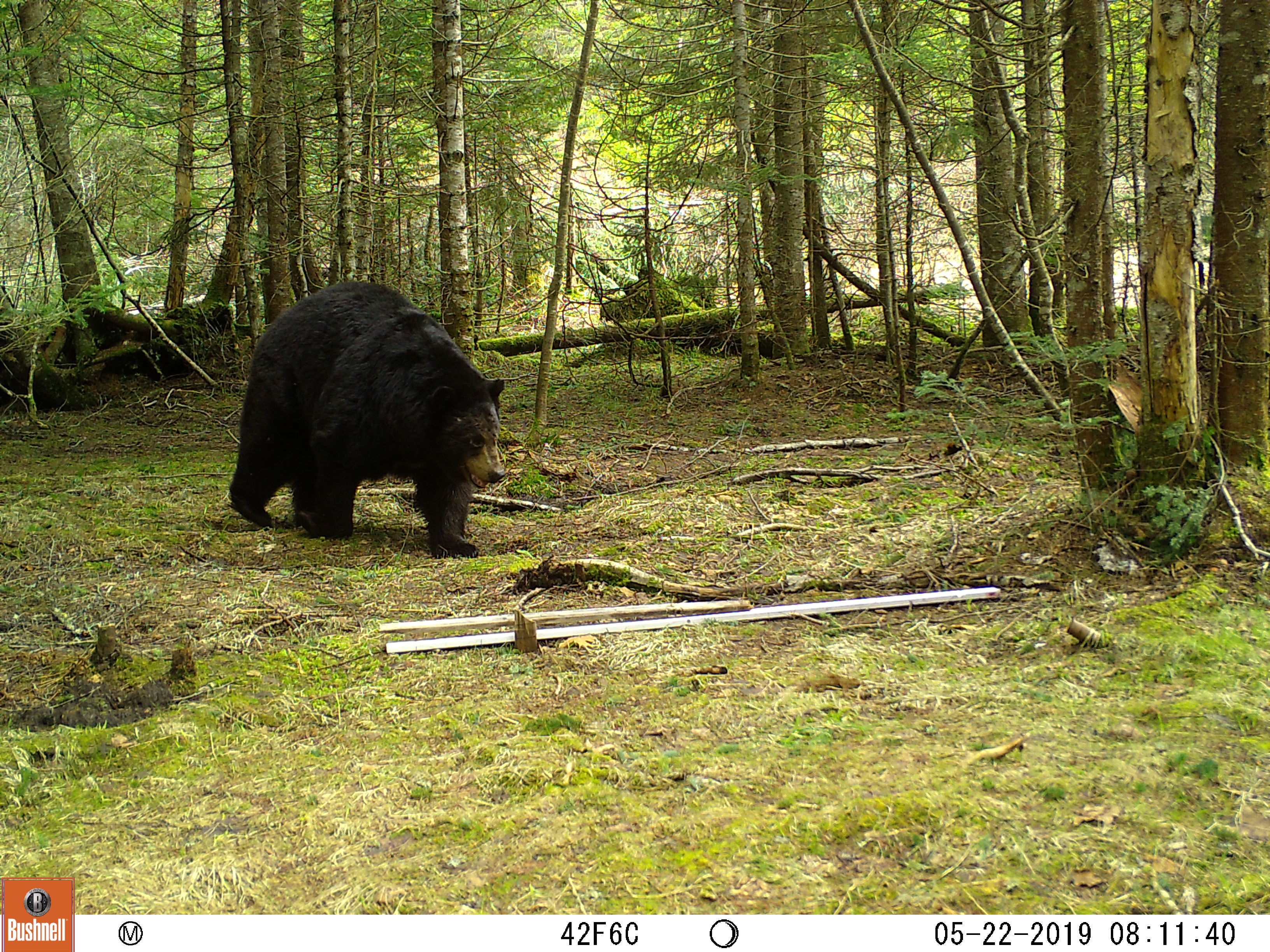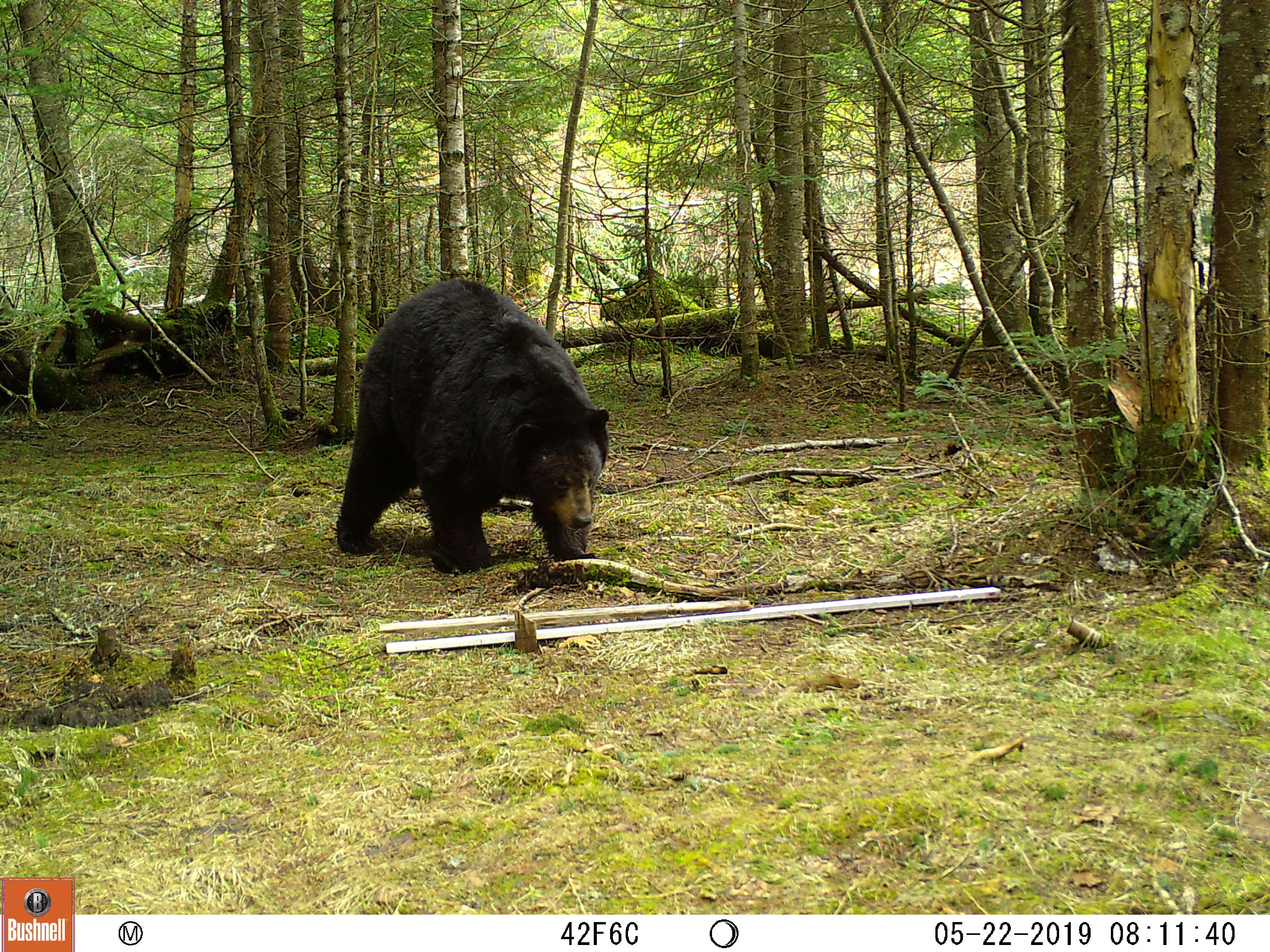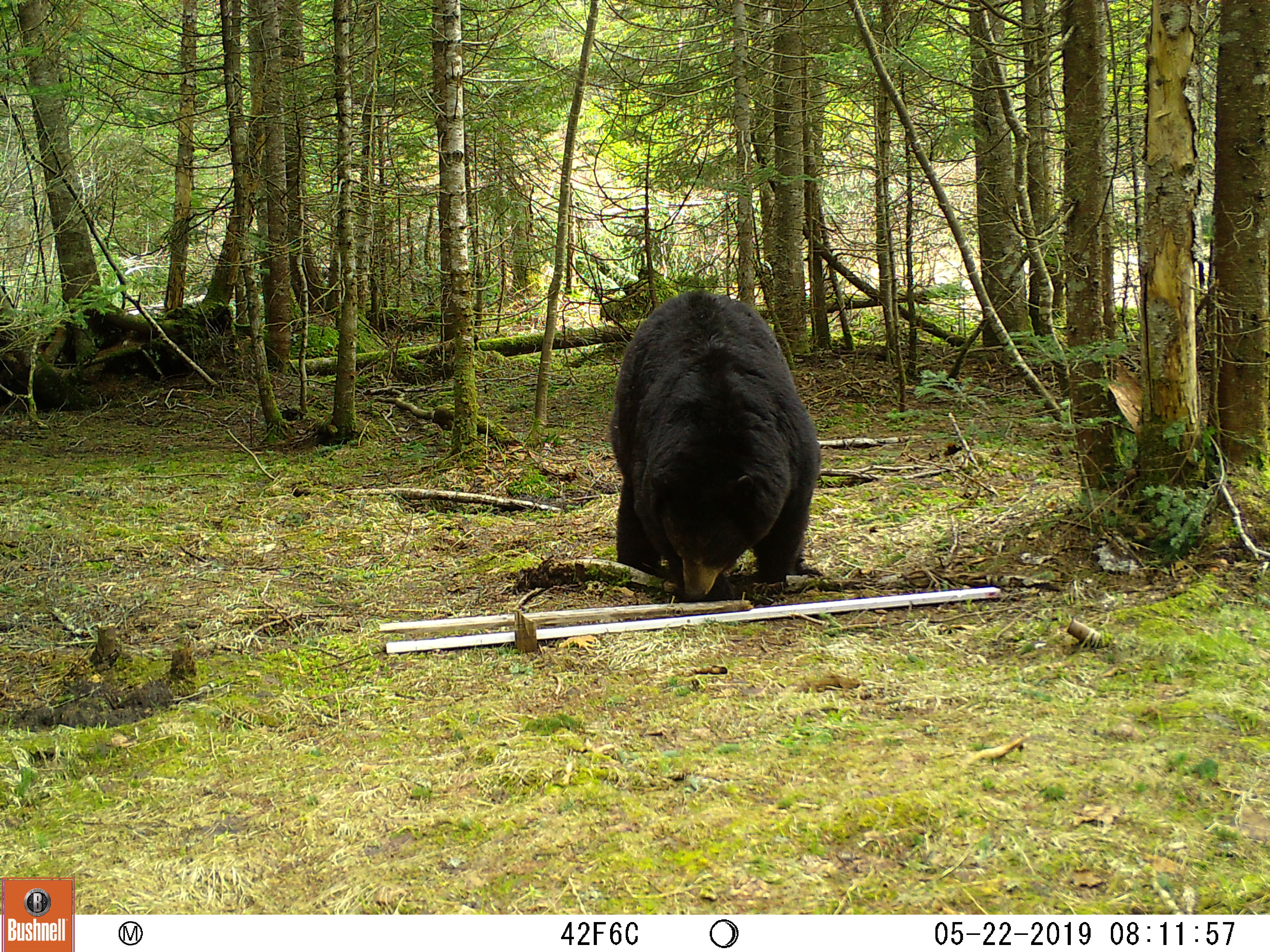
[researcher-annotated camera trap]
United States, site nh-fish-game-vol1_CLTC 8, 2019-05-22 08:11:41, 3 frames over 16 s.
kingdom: Animalia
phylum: Chordata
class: Mammalia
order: Carnivora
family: Ursidae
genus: Ursus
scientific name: Ursus americanus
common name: black bear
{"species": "black bear (Ursus americanus)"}